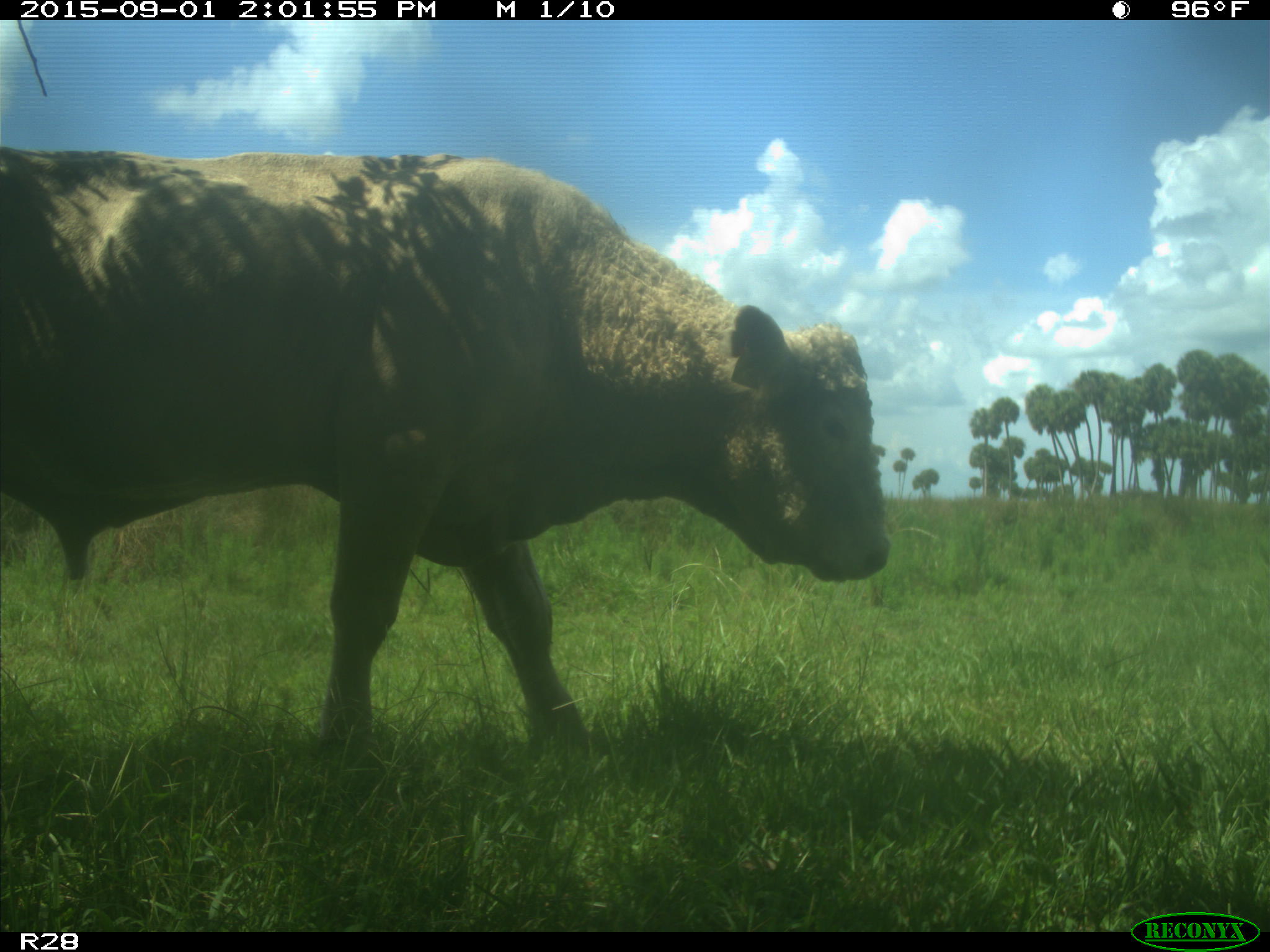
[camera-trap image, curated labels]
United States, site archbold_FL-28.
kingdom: Animalia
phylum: Chordata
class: Mammalia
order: Artiodactyla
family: Bovidae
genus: Bos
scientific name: Bos taurus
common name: domestic cow